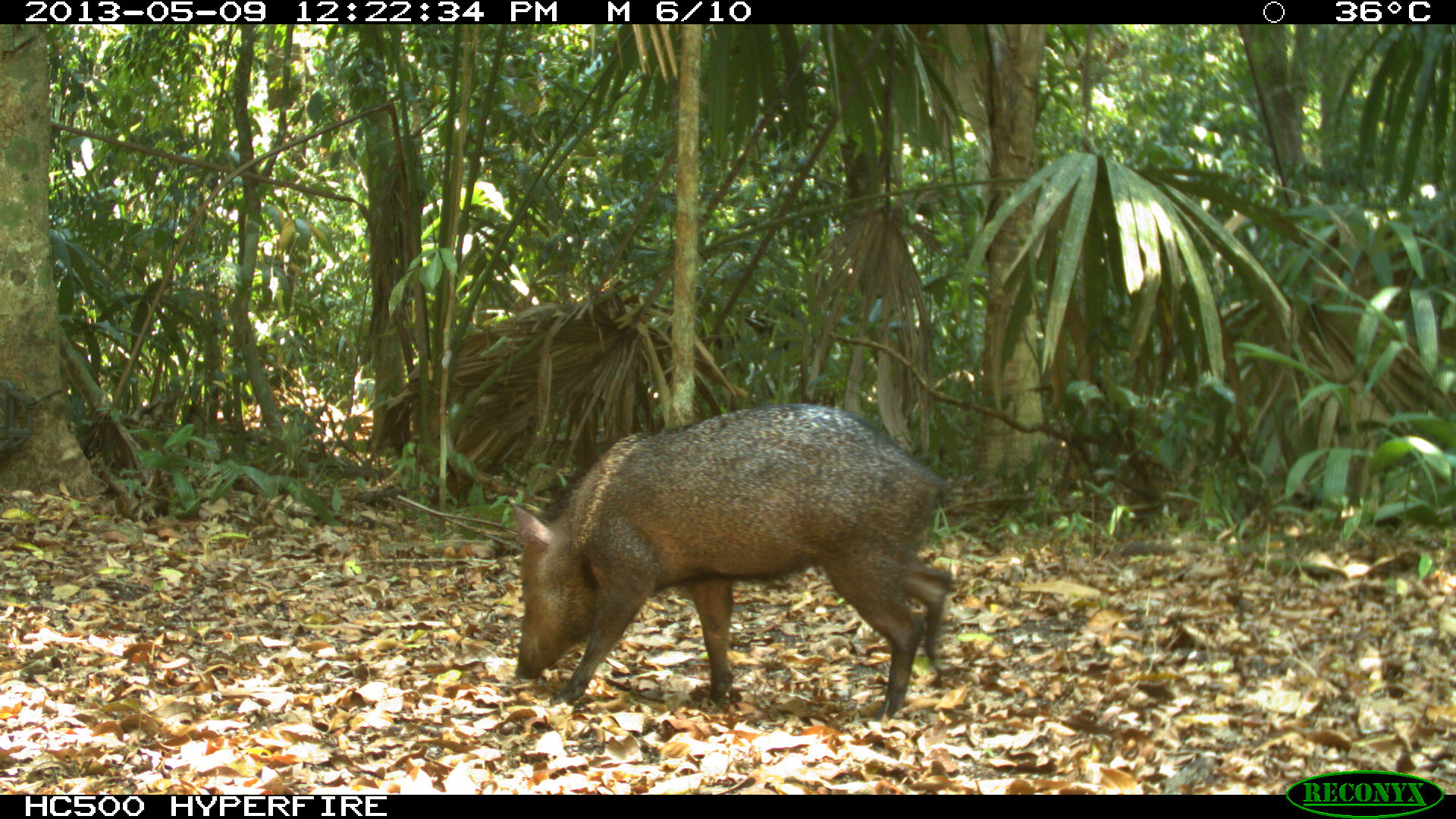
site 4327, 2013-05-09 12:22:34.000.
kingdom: Animalia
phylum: Chordata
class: Mammalia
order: Artiodactyla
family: Tayassuidae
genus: Pecari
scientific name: Pecari tajacu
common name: collared peccary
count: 1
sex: female